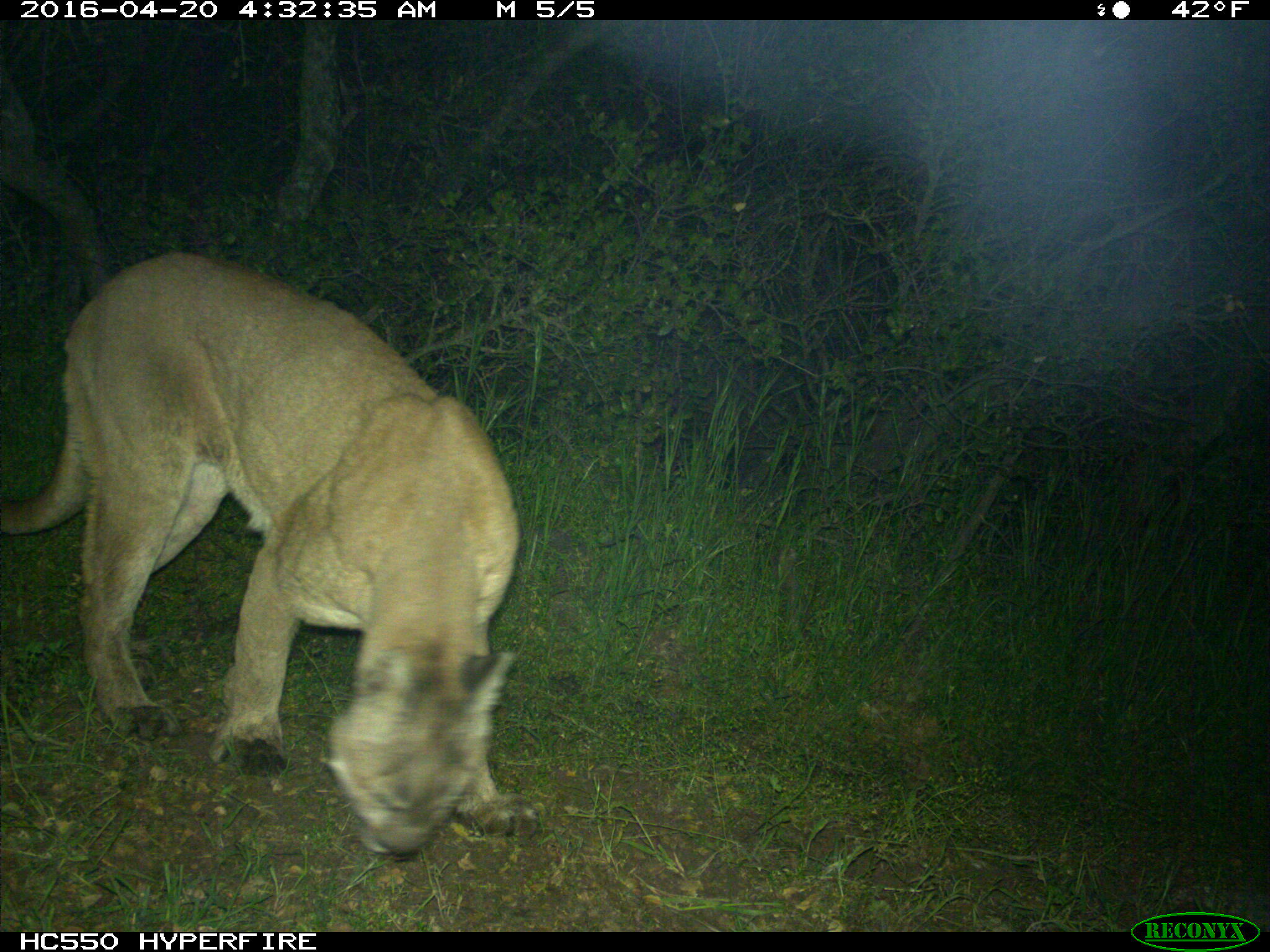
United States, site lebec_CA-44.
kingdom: Animalia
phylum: Chordata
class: Mammalia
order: Carnivora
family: Felidae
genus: Puma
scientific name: Puma concolor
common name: mountain lion